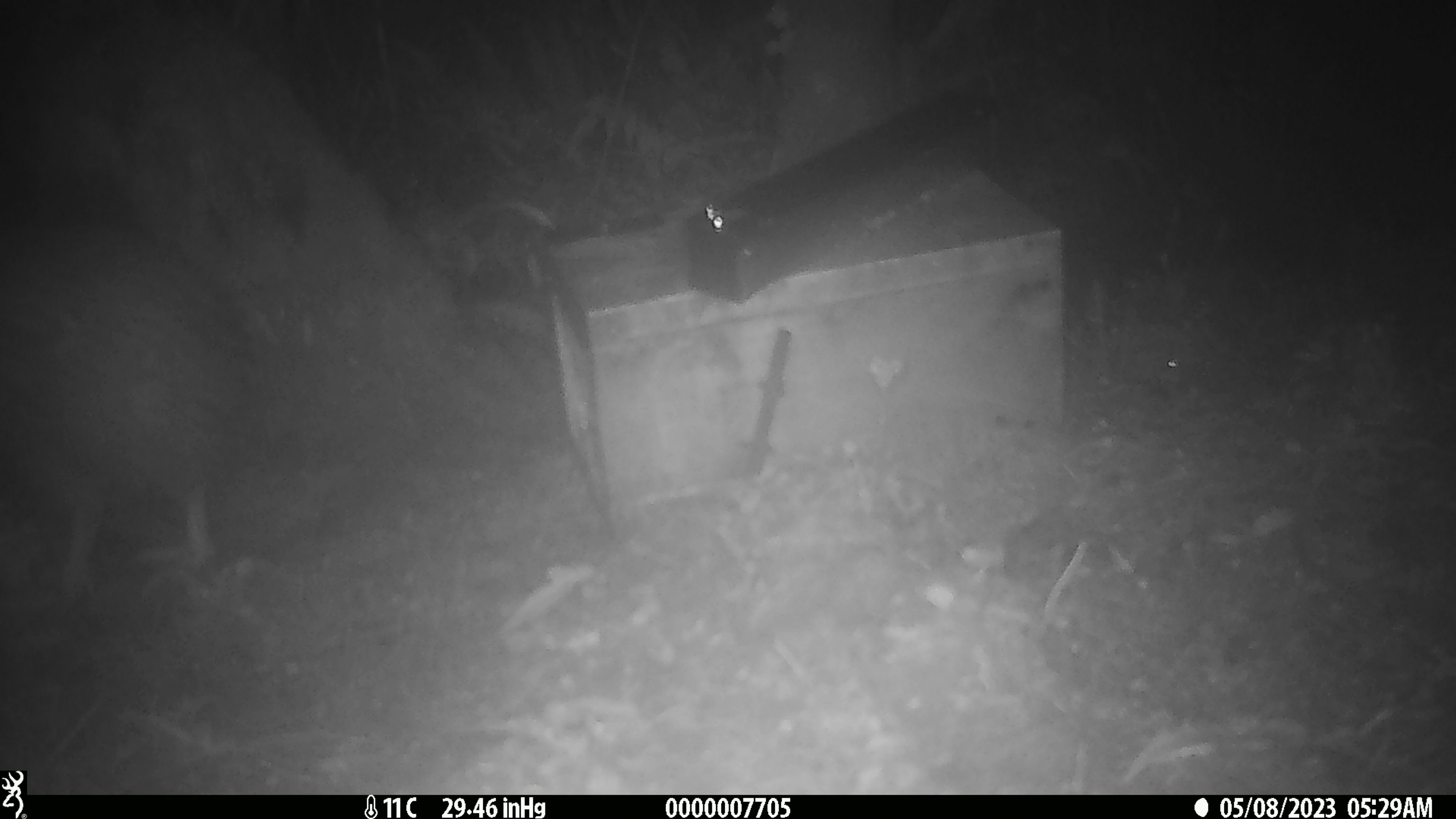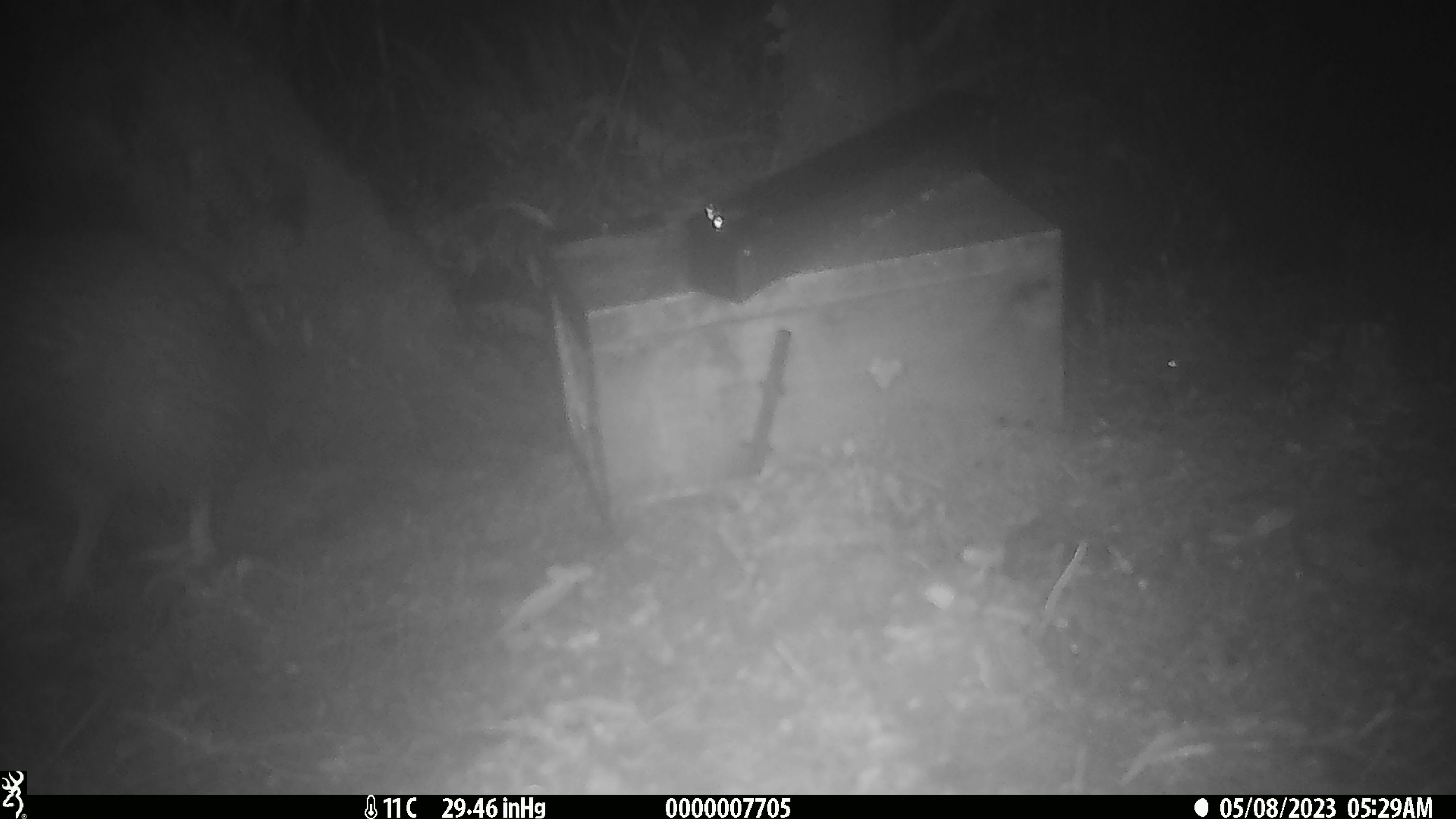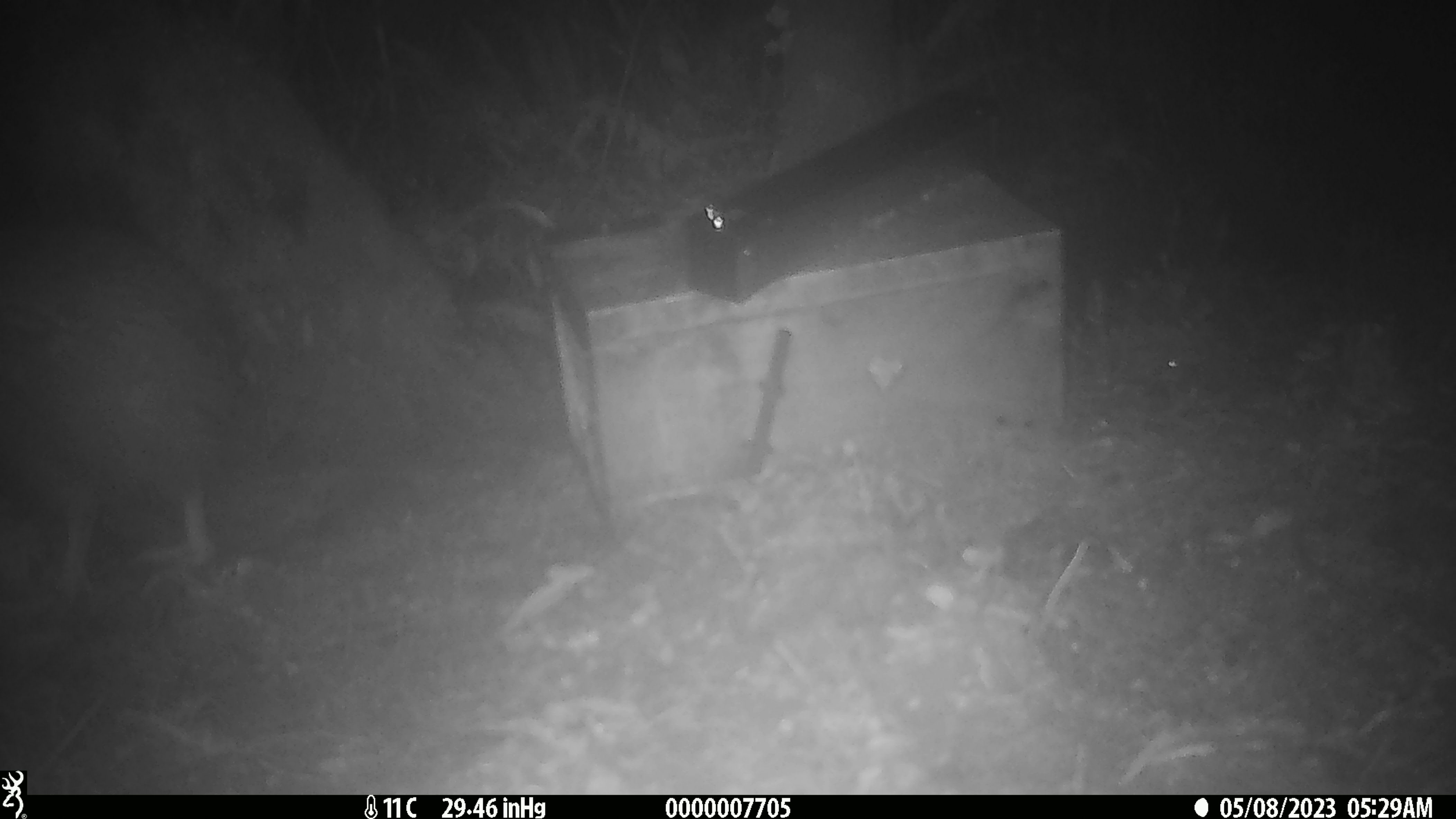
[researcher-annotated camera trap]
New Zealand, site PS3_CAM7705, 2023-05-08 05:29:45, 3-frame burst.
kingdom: Animalia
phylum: Chordata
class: Aves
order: Apterygiformes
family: Apterygidae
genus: Apteryx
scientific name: Apteryx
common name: kiwi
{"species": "kiwi (Apteryx)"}